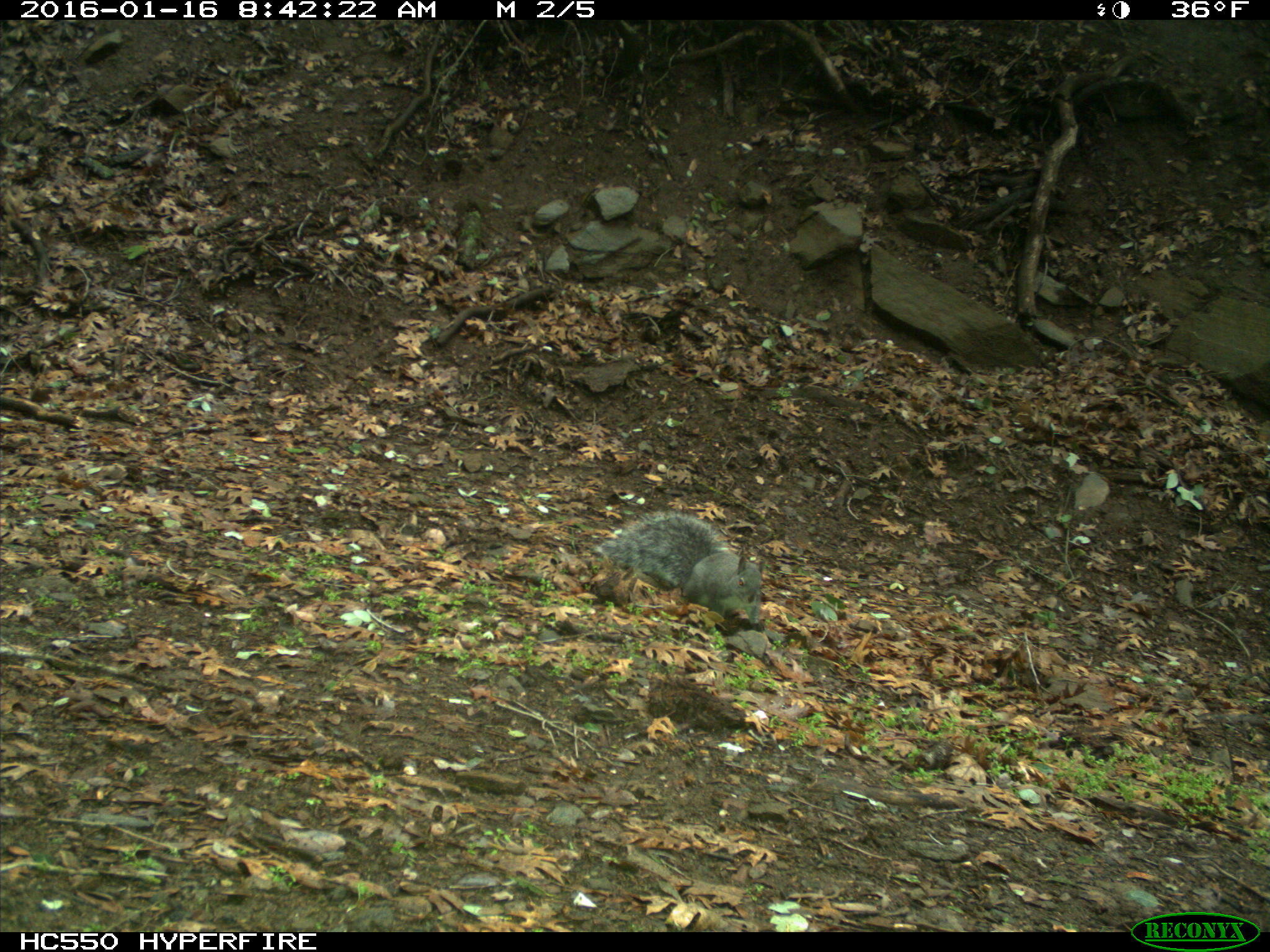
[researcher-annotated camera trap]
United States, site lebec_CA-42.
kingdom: Animalia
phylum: Chordata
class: Mammalia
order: Rodentia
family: Sciuridae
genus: Sciurus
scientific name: Sciurus carolinensis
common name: eastern gray squirrel